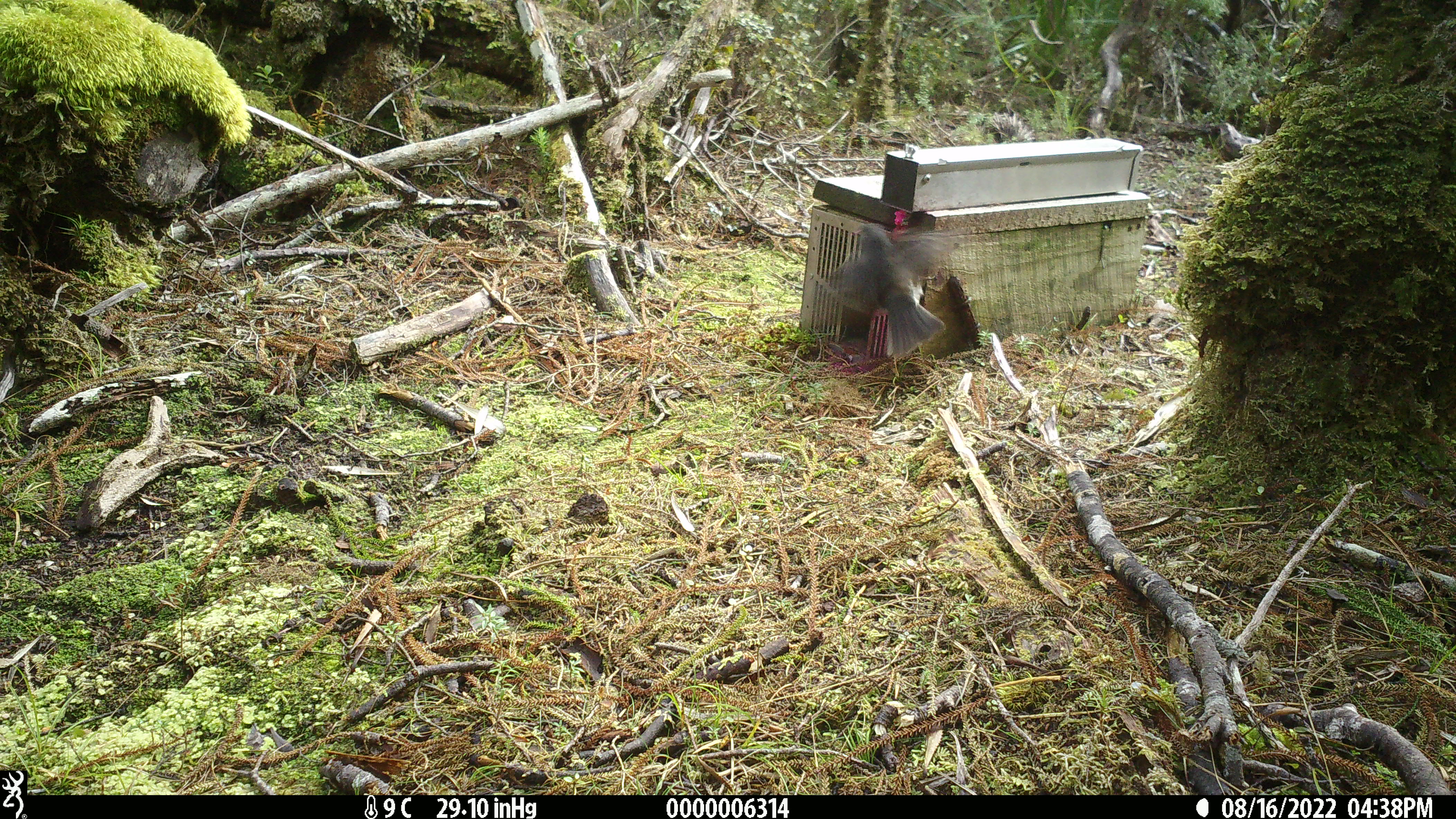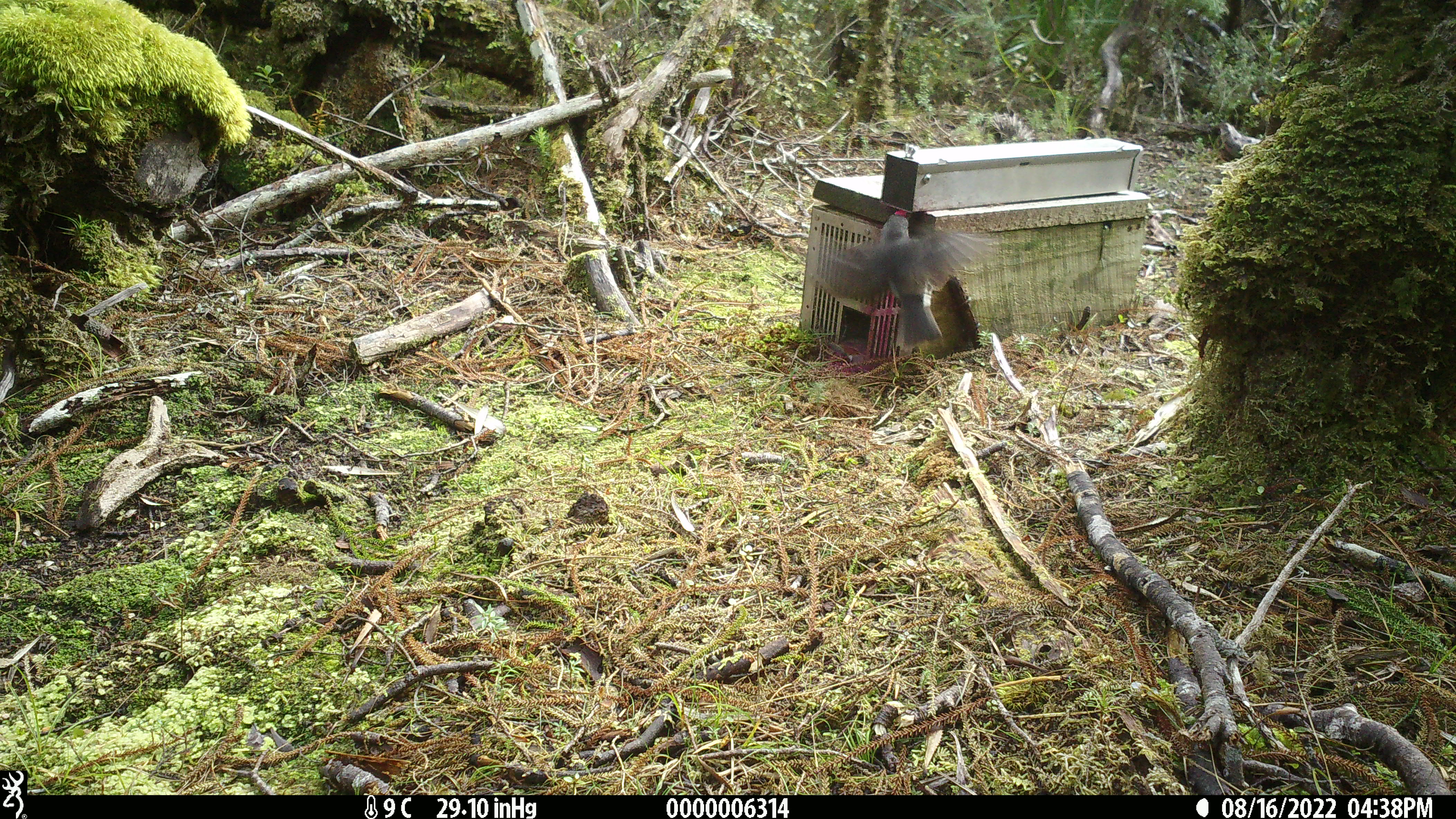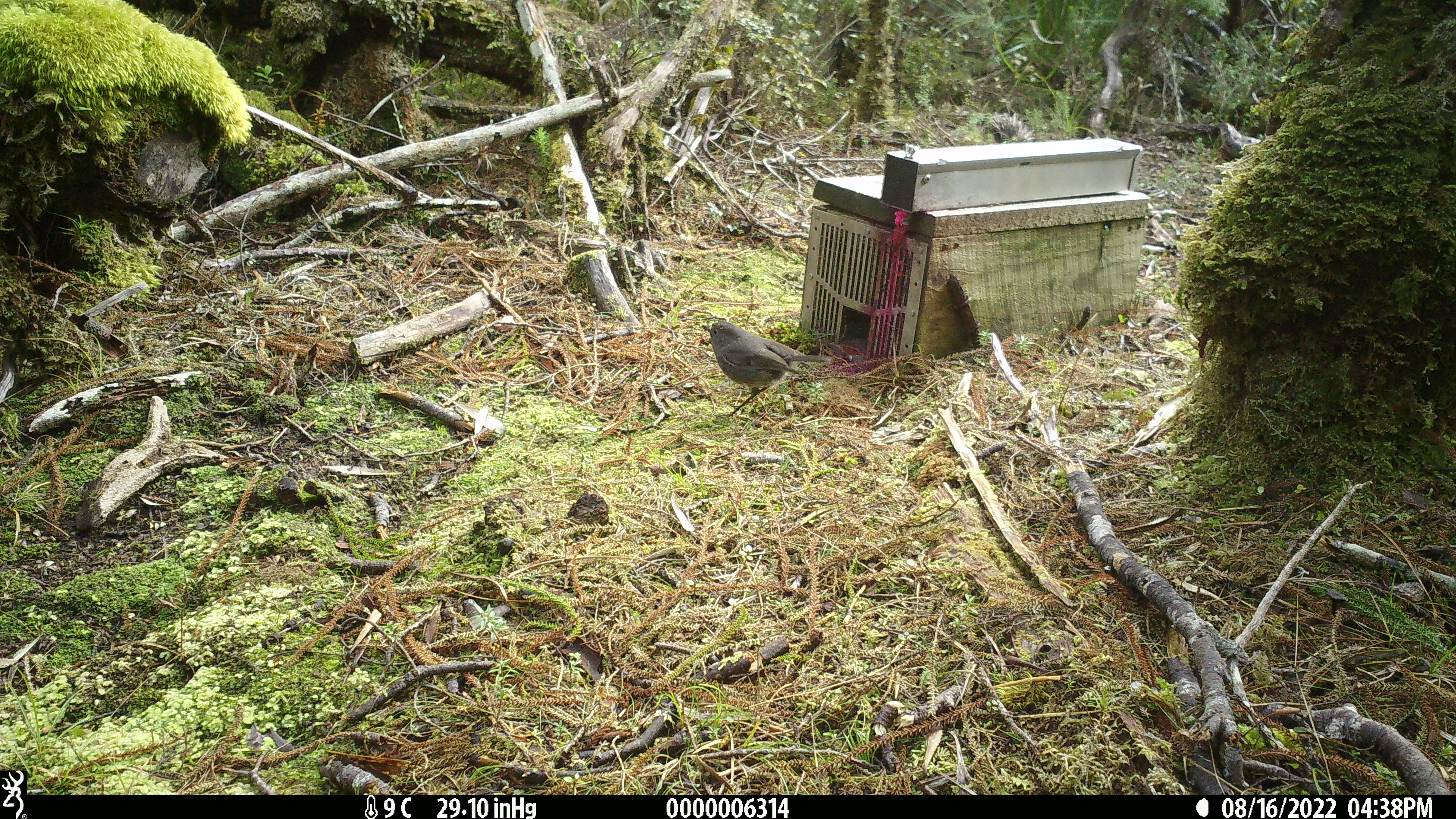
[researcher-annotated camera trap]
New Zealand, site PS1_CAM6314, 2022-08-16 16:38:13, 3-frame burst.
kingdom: Animalia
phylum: Chordata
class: Aves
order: Passeriformes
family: Petroicidae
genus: Petroica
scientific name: Petroica australis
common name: new zealand robin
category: robin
Robin (new zealand robin) (Petroica australis).